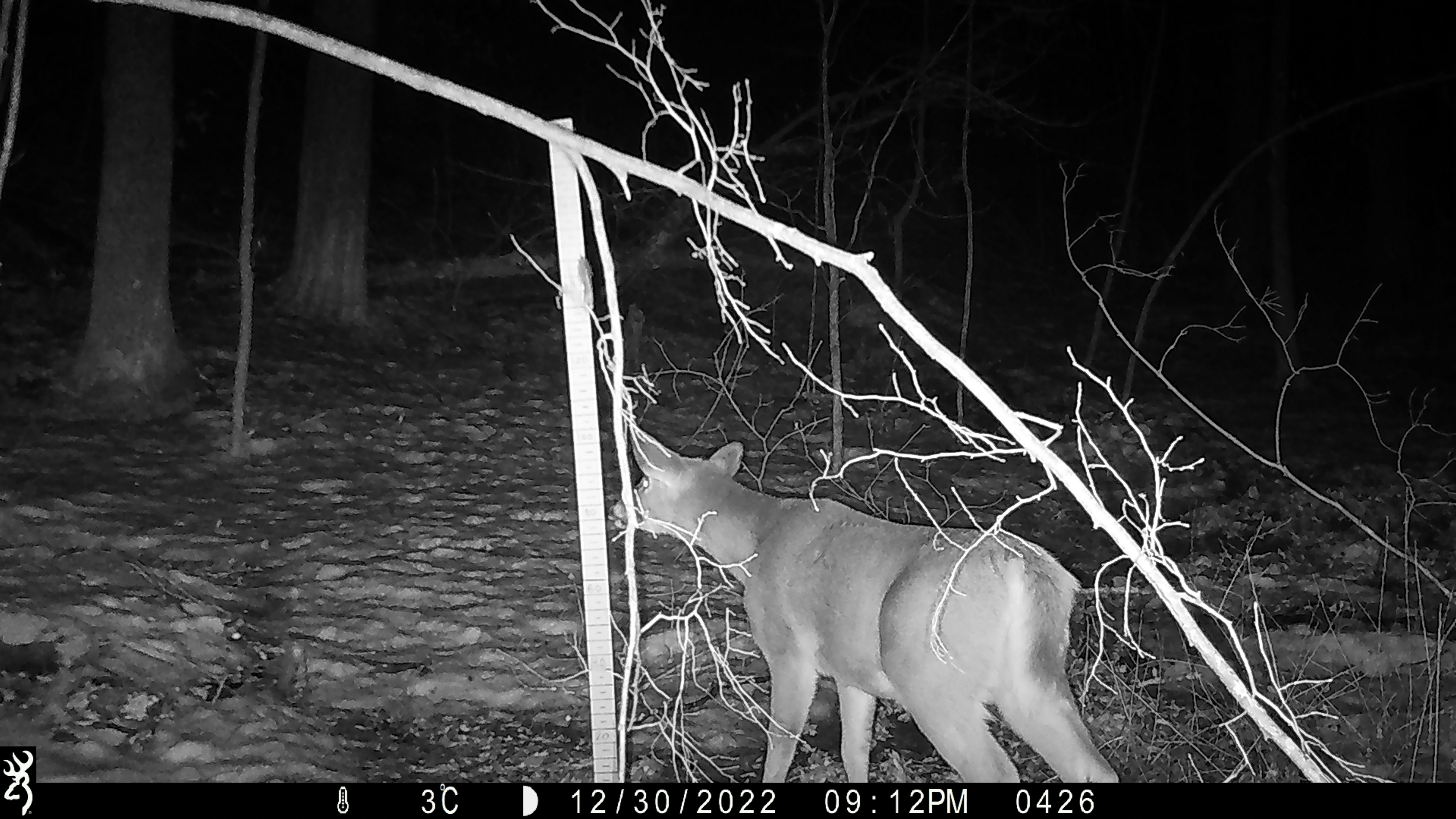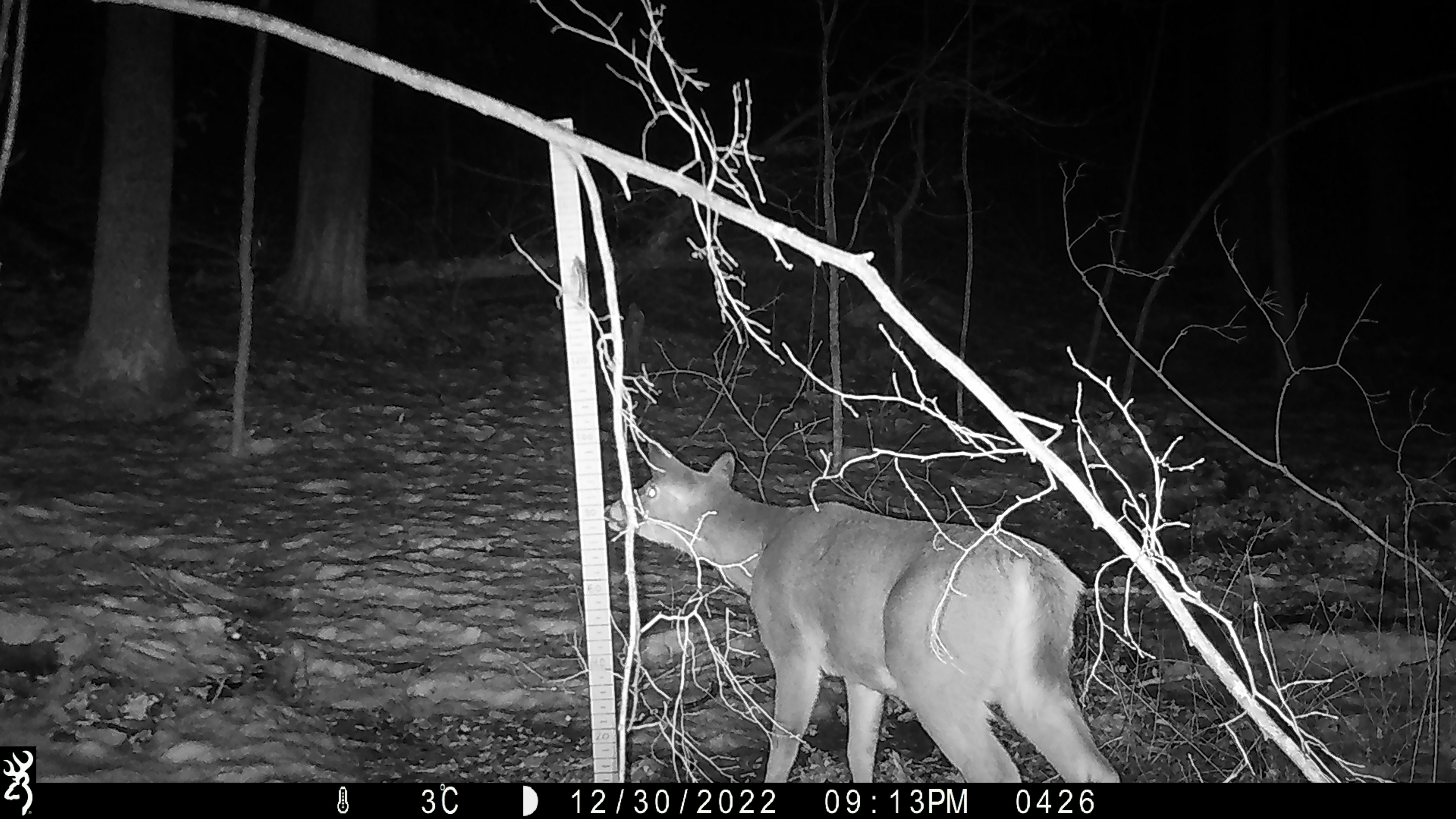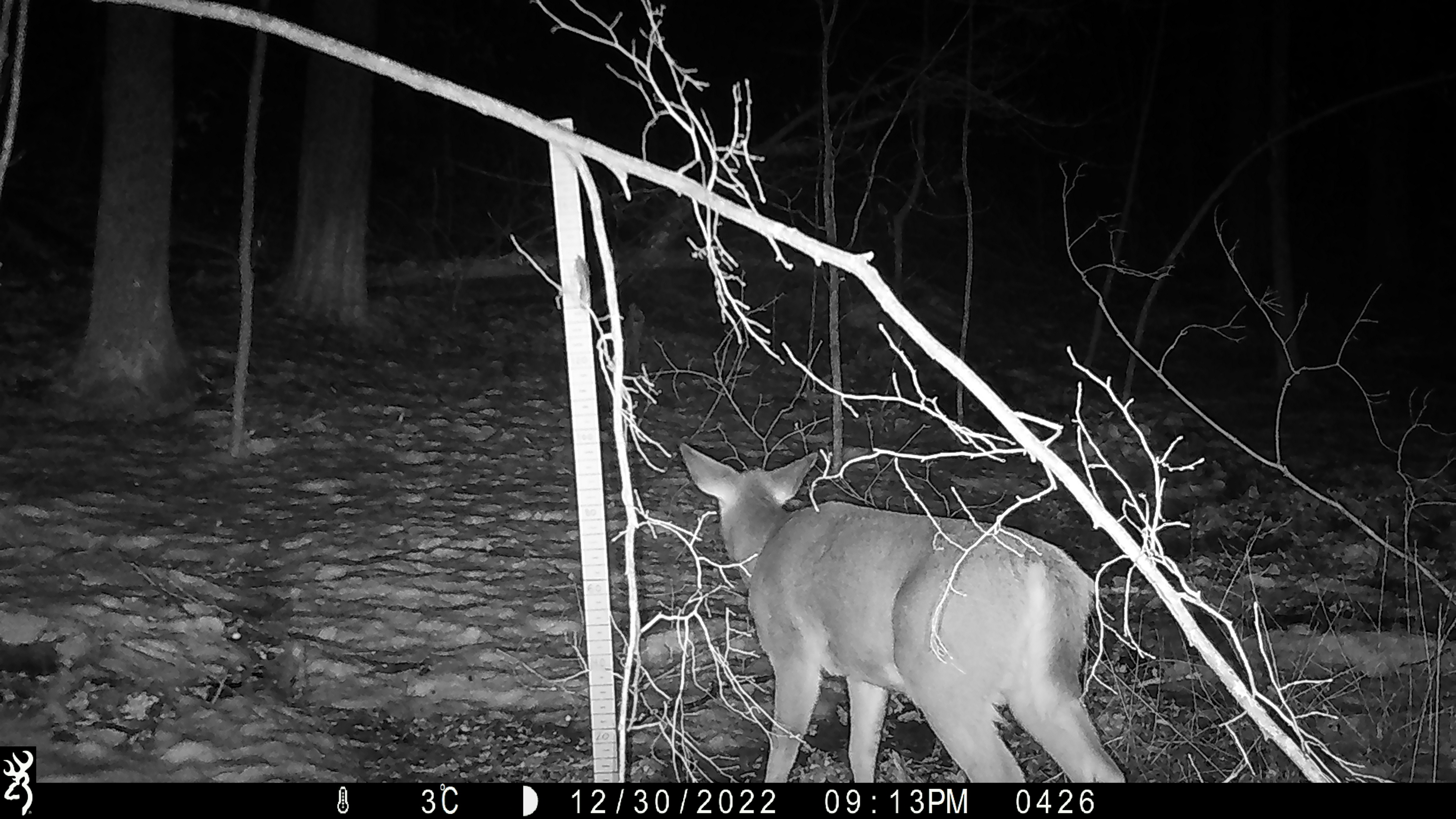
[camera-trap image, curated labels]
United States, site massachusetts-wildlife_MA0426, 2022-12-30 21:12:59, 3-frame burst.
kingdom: Animalia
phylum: Chordata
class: Mammalia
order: Artiodactyla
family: Cervidae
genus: Odocoileus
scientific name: Odocoileus virginianus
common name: white-tailed deer